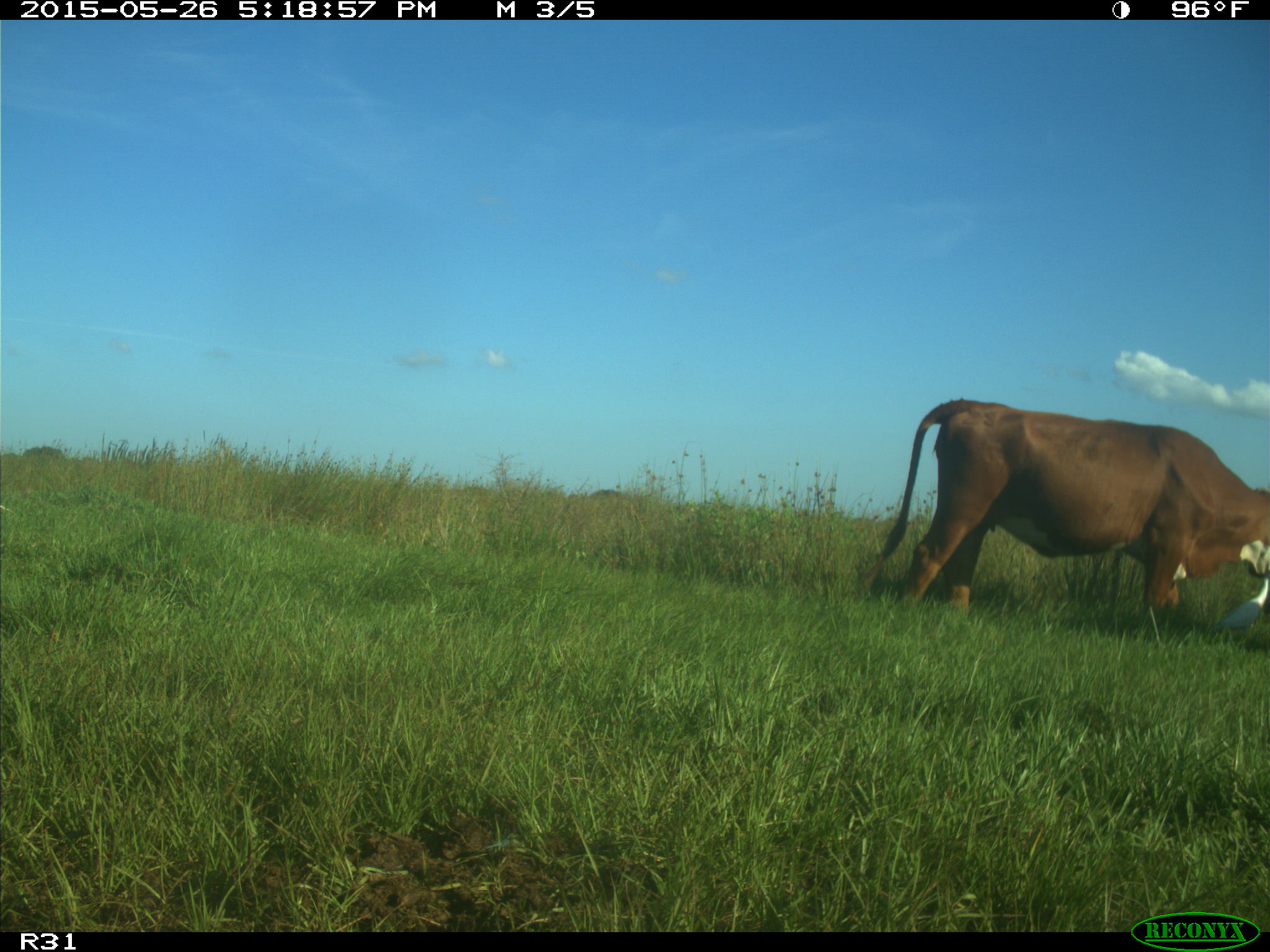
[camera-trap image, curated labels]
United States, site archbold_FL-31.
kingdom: Animalia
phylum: Chordata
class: Mammalia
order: Artiodactyla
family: Bovidae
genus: Bos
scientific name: Bos taurus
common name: domestic cow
Bos taurus (domestic cow).